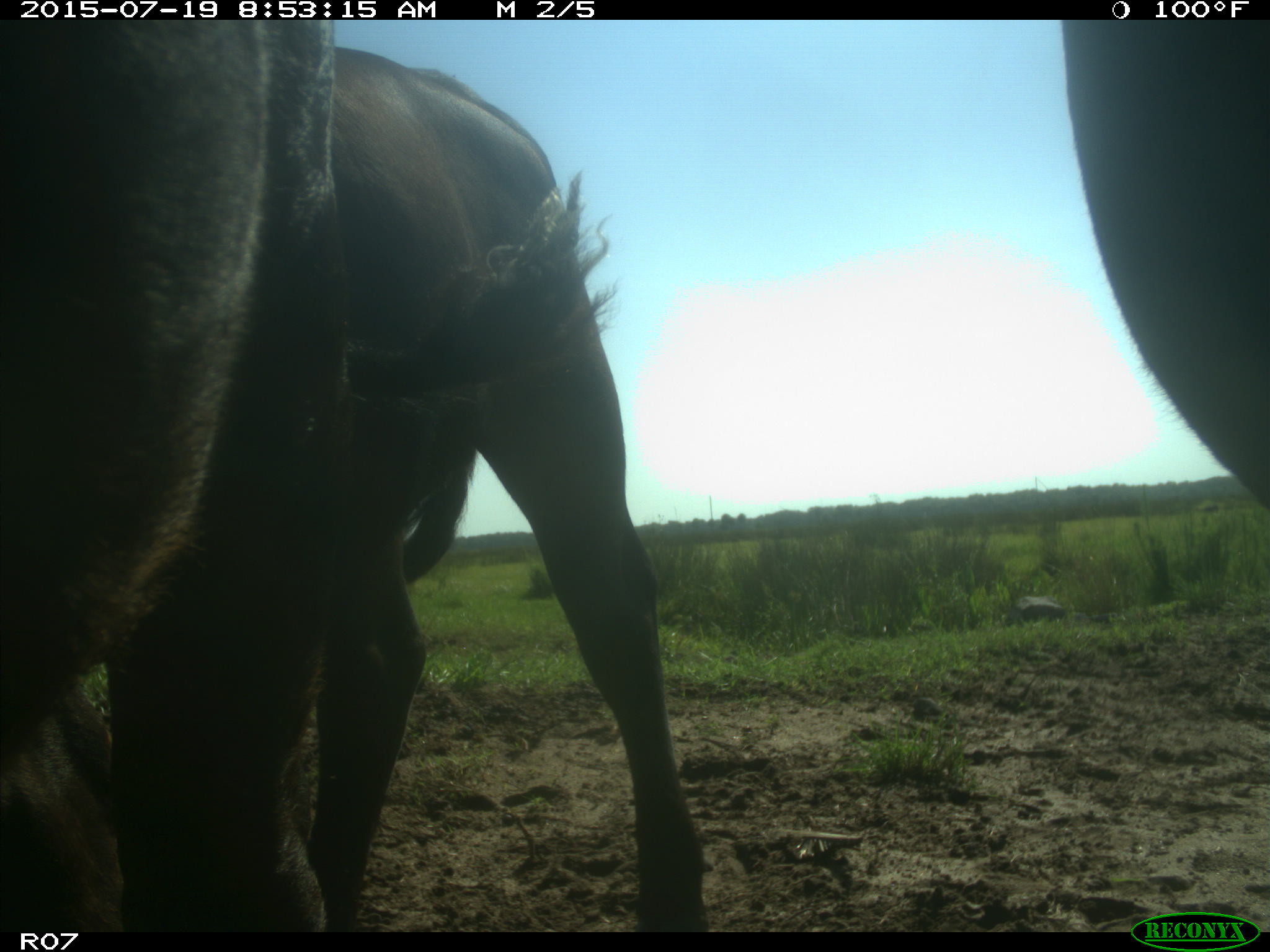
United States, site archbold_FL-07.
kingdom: Animalia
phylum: Chordata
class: Mammalia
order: Artiodactyla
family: Bovidae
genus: Bos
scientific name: Bos taurus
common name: domestic cow